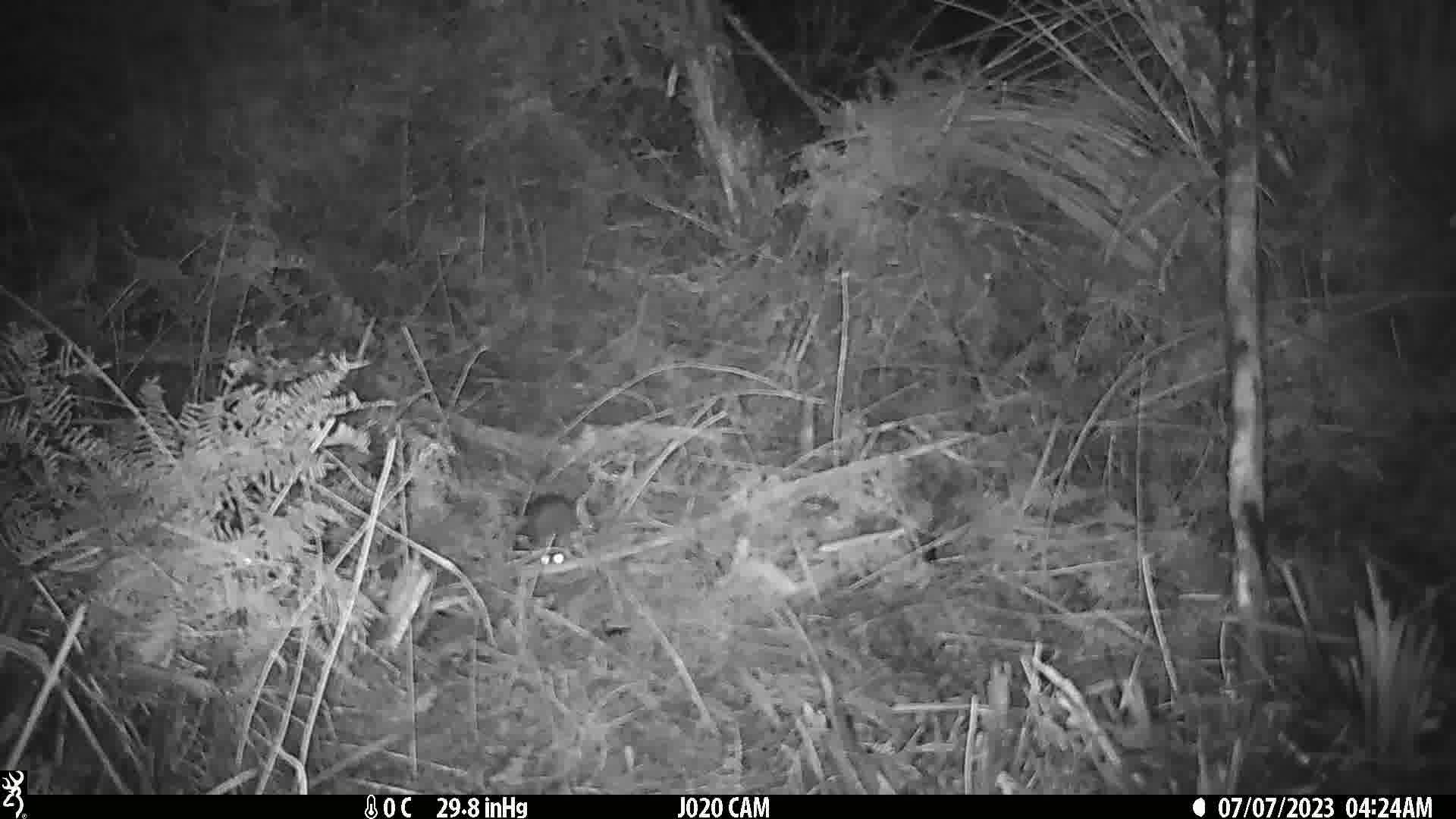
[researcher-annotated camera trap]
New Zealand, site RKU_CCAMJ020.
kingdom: Animalia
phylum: Chordata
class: Mammalia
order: Rodentia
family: Muridae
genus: Rattus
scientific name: Rattus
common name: rat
Rat (Rattus).